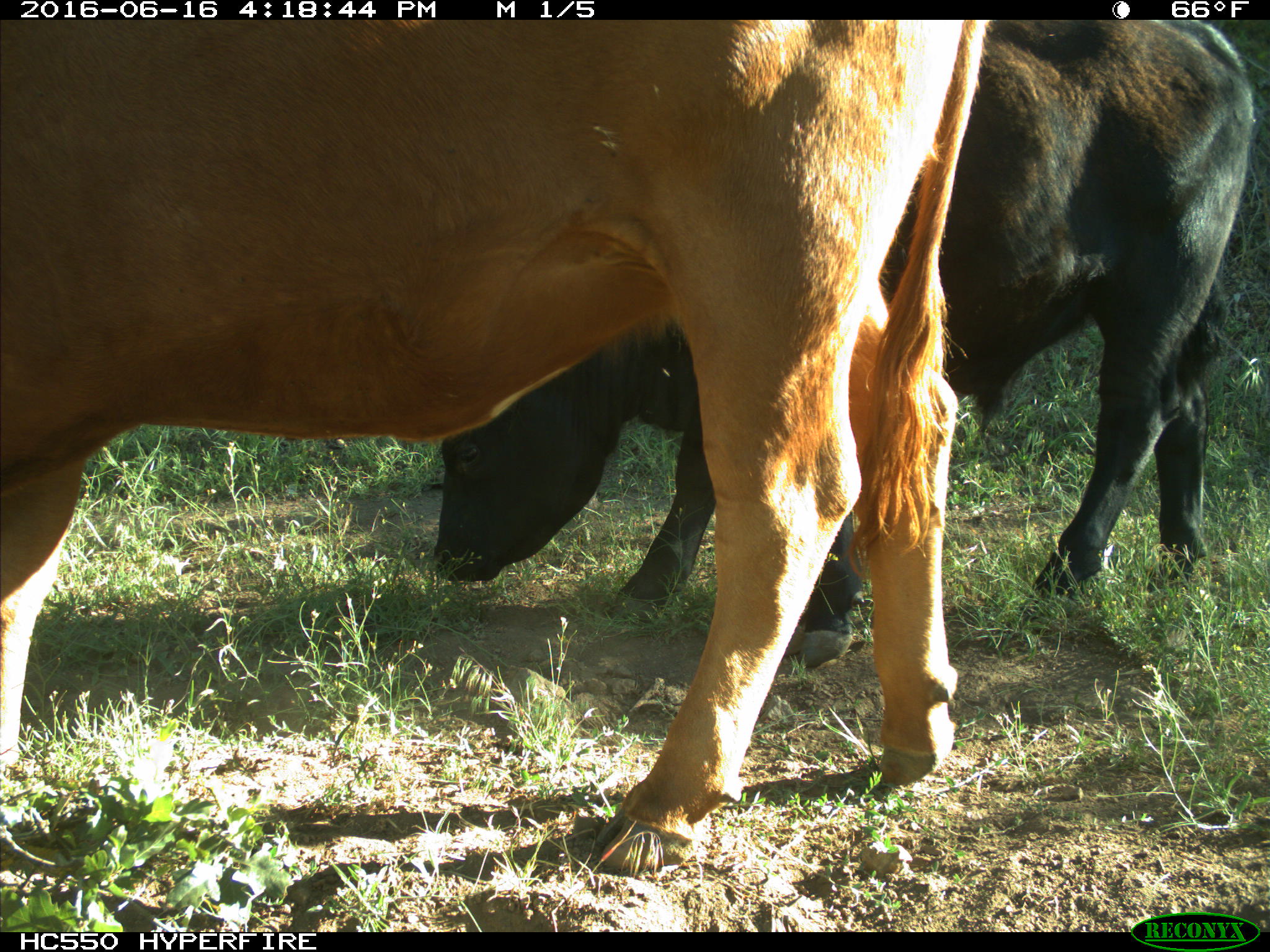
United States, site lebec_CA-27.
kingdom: Animalia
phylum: Chordata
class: Mammalia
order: Artiodactyla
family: Bovidae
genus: Bos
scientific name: Bos taurus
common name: domestic cow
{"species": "Bos taurus (domestic cow)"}